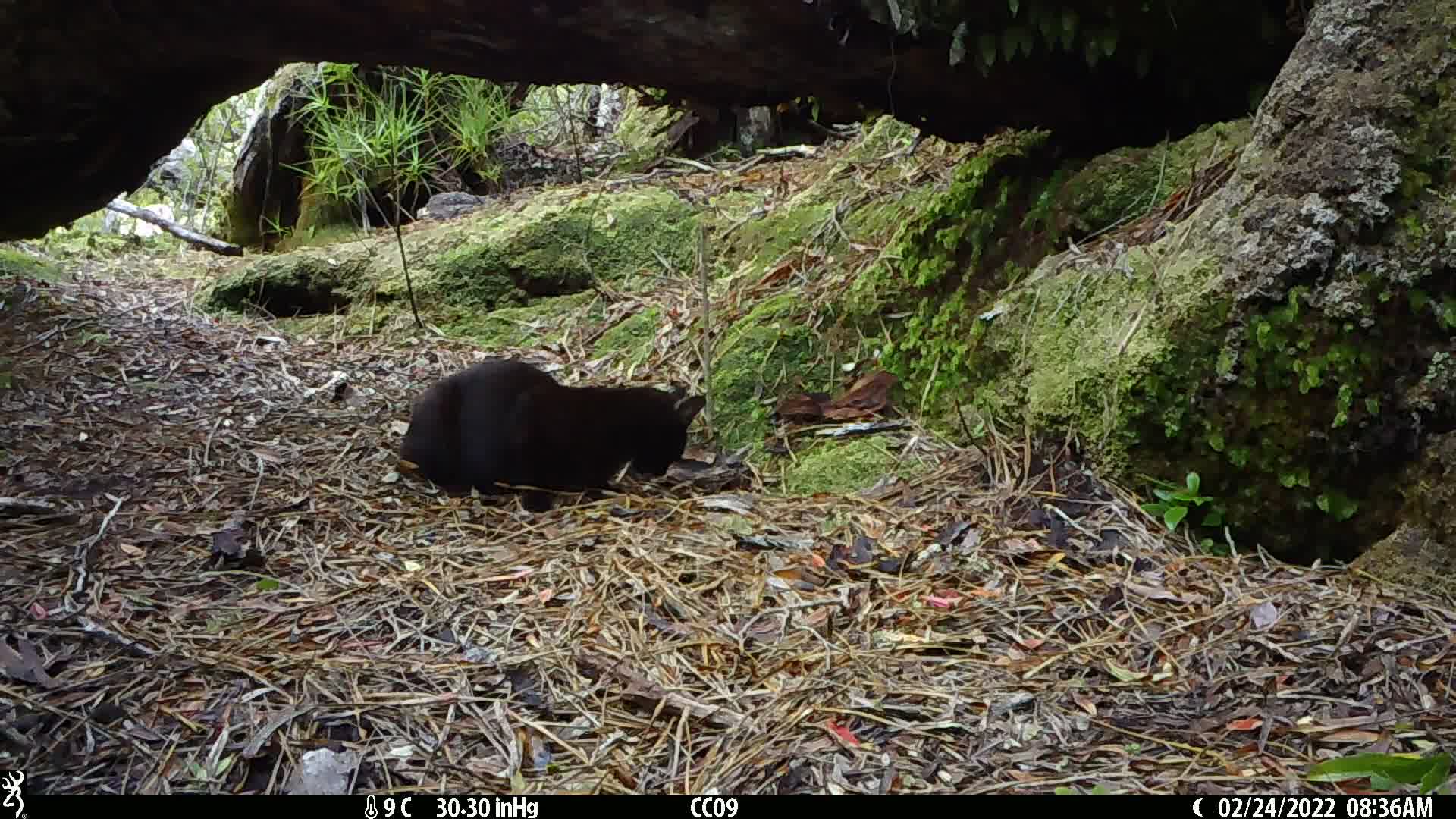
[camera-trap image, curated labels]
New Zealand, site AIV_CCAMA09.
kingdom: Animalia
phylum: Chordata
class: Mammalia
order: Carnivora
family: Felidae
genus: Felis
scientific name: Felis catus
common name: domestic cat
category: cat